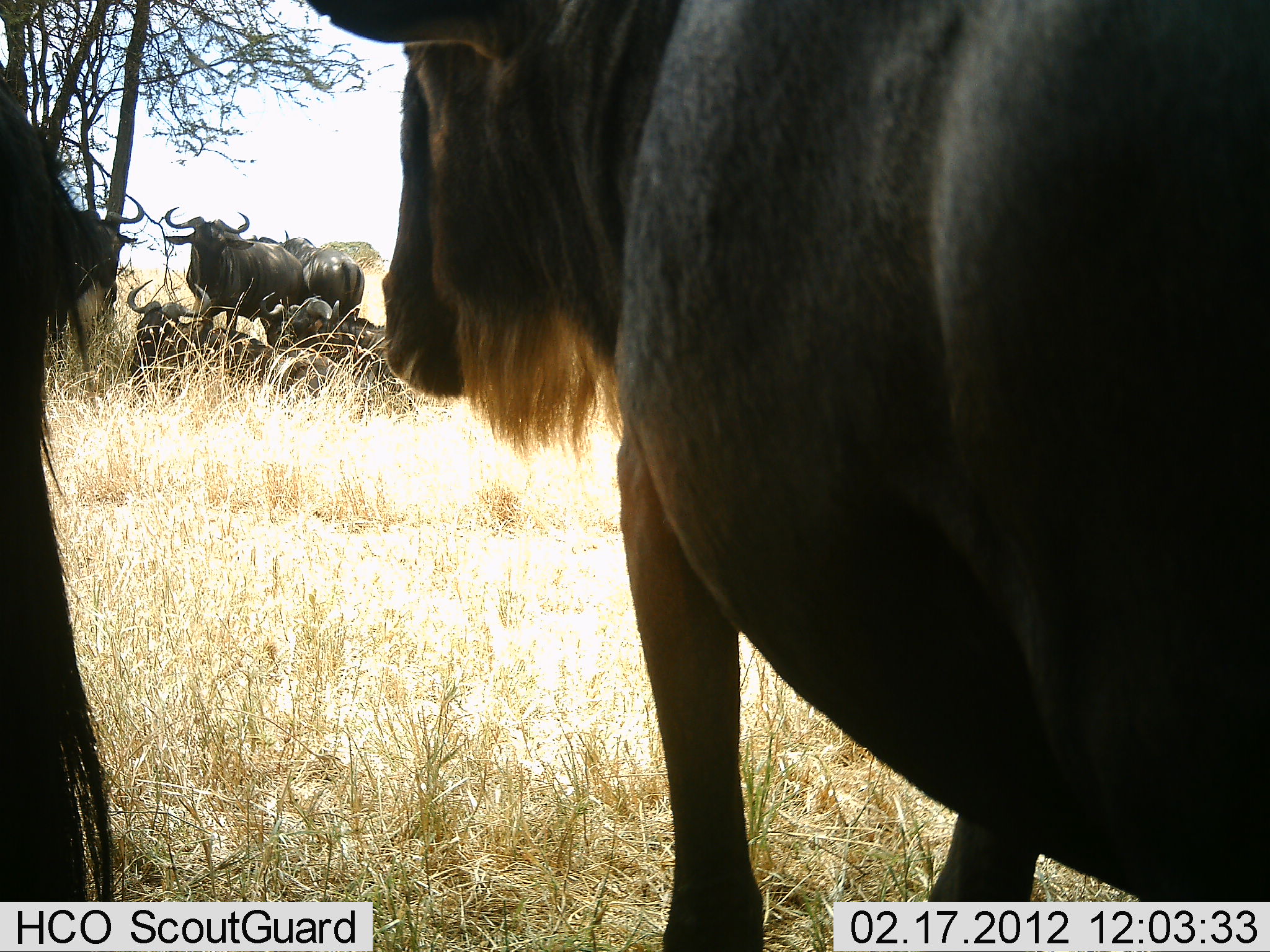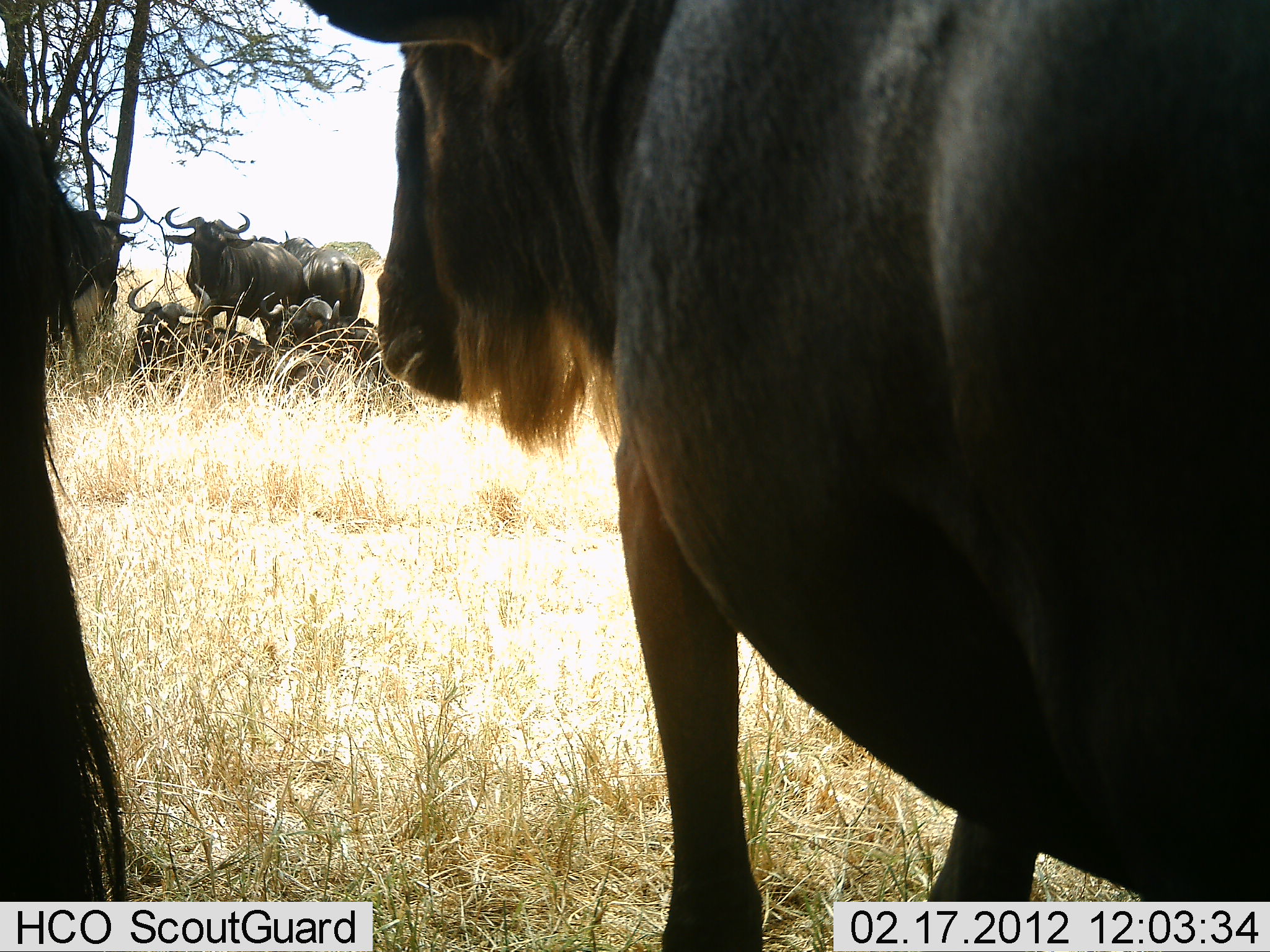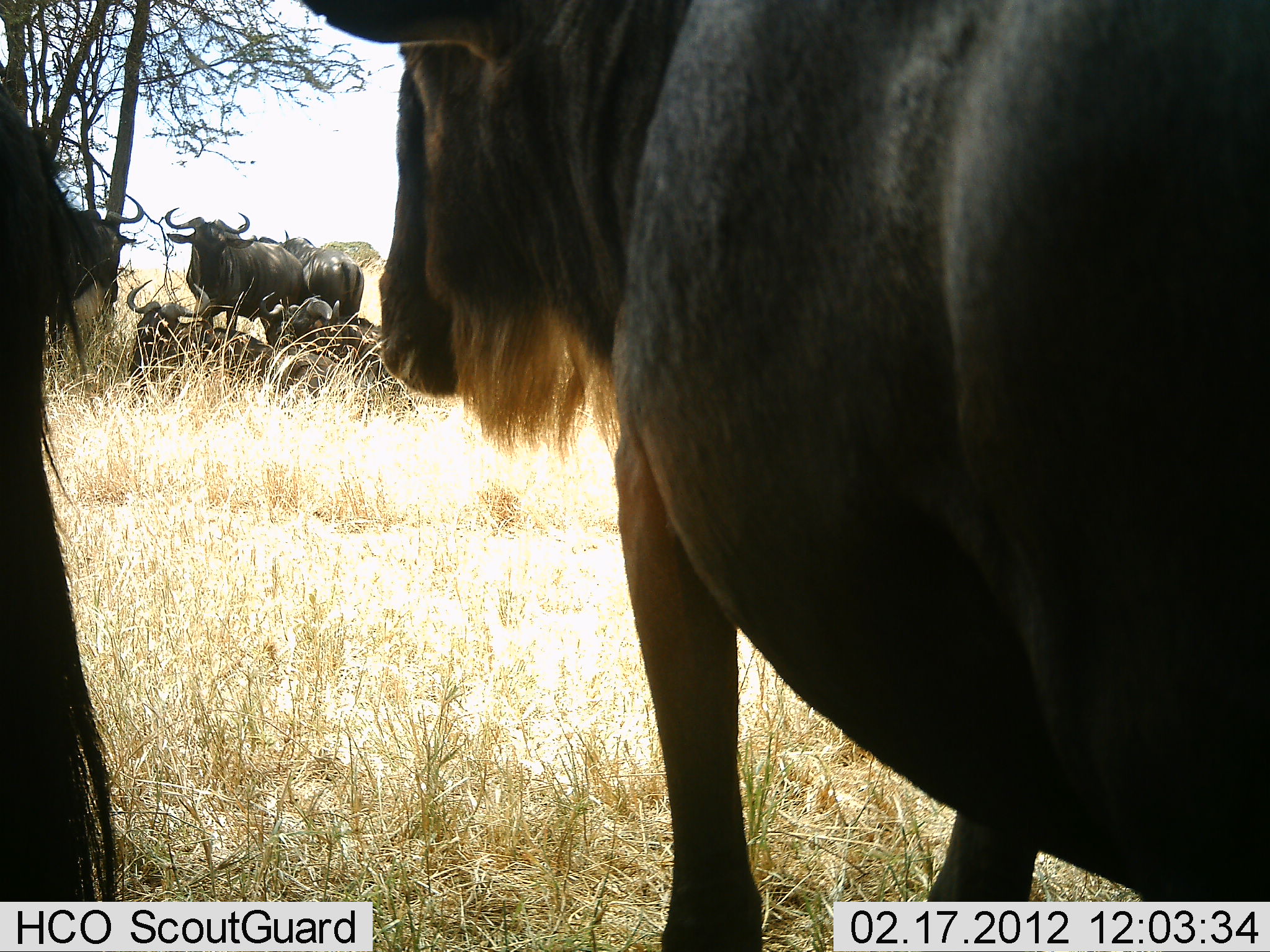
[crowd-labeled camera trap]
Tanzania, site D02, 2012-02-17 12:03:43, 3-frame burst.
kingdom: Animalia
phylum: Chordata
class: Mammalia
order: Artiodactyla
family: Bovidae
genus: Connochaetes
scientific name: Connochaetes taurinus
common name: blue wildebeest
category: wildebeest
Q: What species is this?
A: Wildebeest (blue wildebeest) (Connochaetes taurinus).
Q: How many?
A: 6.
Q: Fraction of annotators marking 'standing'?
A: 78%.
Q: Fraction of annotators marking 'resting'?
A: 94%.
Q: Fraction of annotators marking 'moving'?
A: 0%.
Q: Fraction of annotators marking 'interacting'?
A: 0%.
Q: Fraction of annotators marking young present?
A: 6%.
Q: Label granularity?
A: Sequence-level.